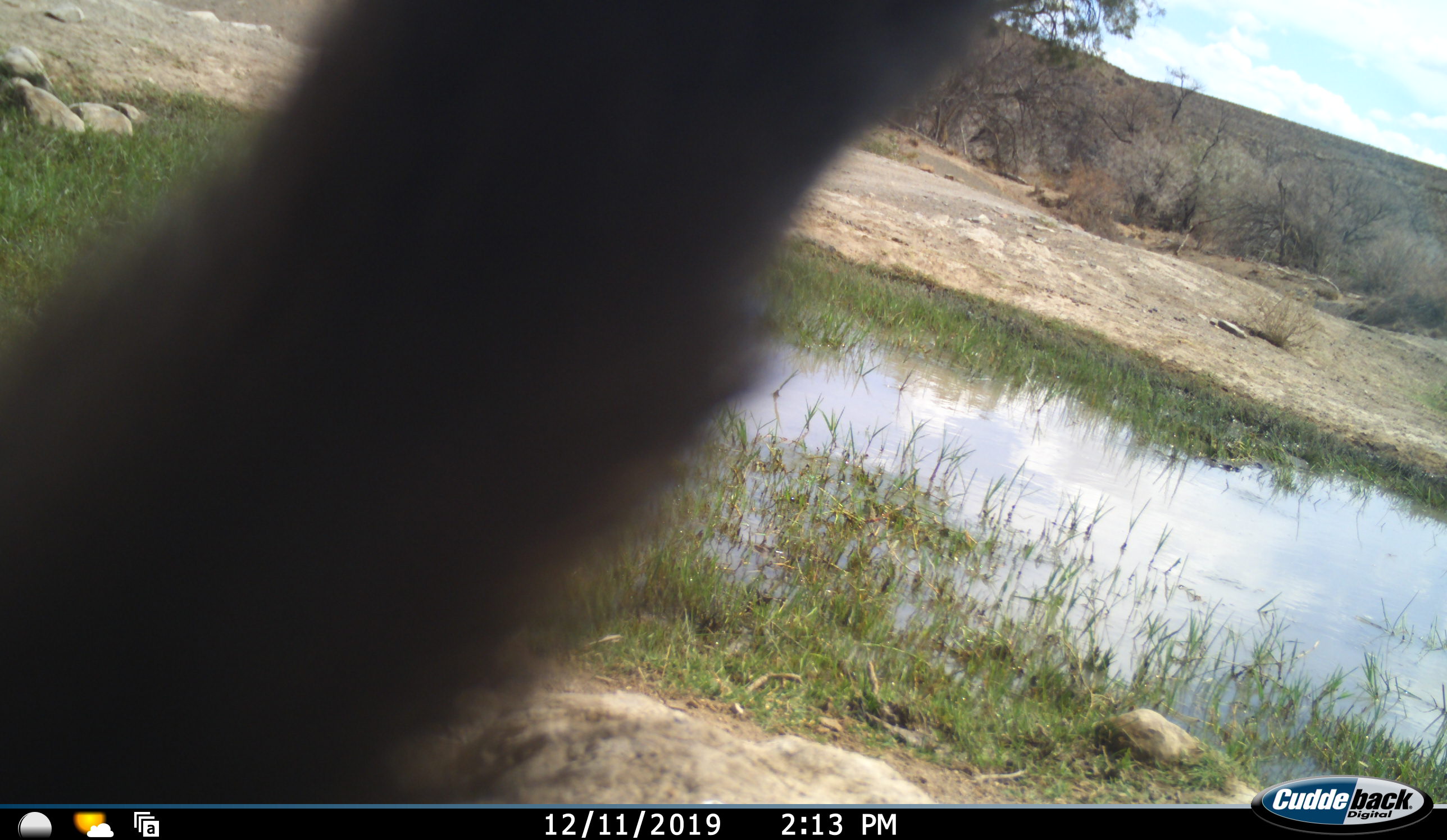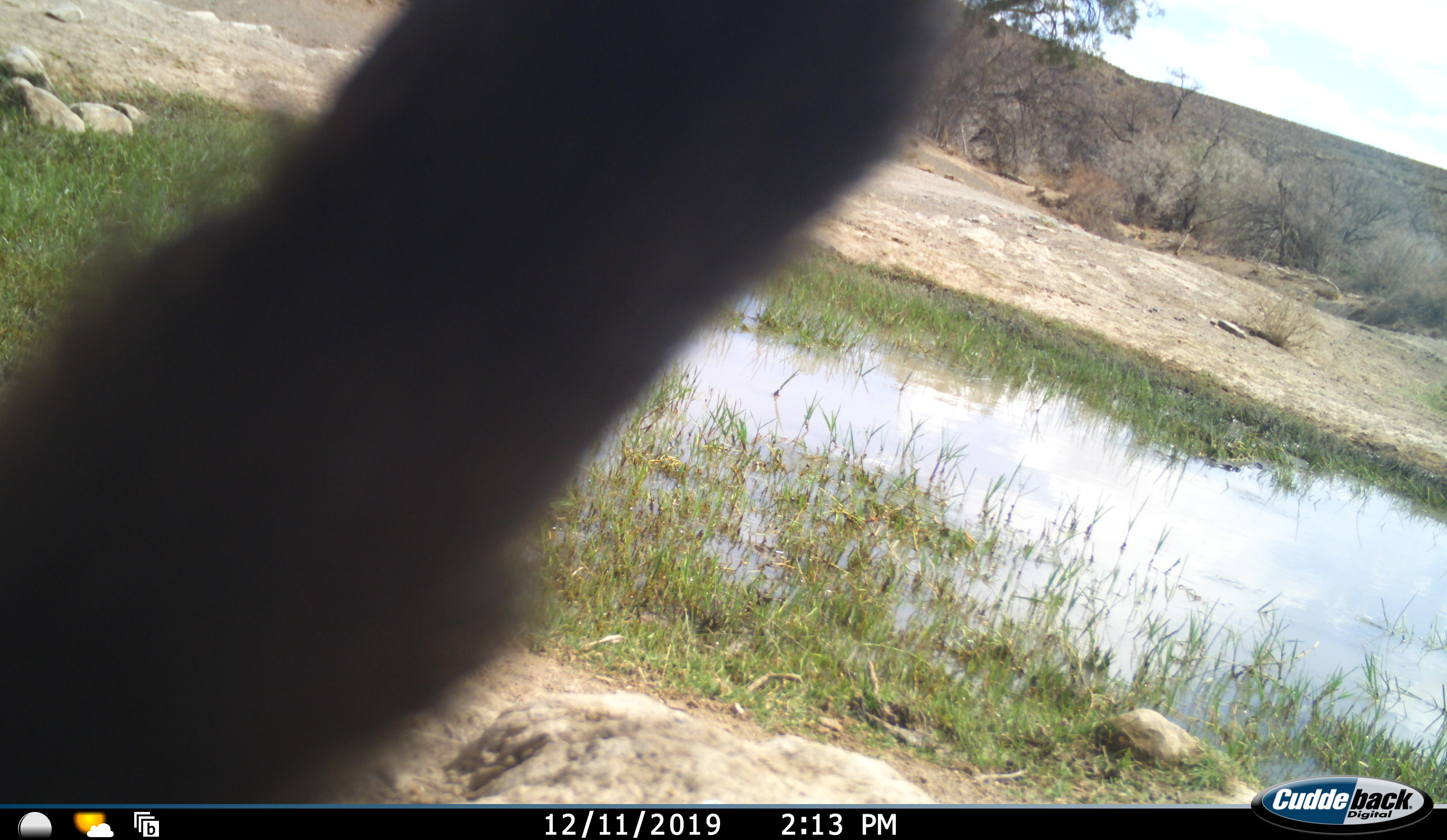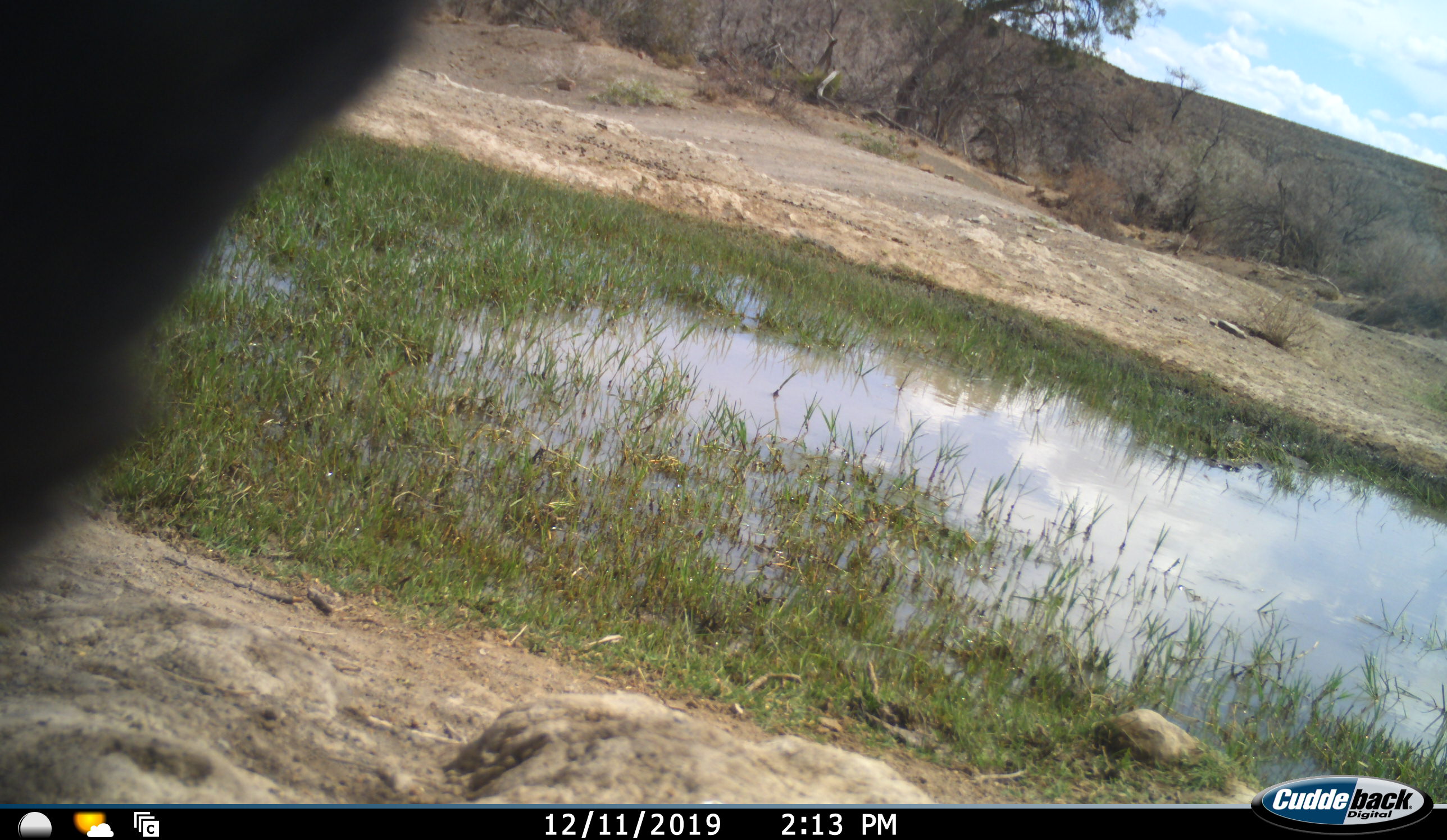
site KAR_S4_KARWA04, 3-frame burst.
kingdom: Animalia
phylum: Chordata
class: Mammalia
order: Primates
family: Cercopithecidae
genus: Papio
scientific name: Papio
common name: baboon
Baboon (Papio), count 1. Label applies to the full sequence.